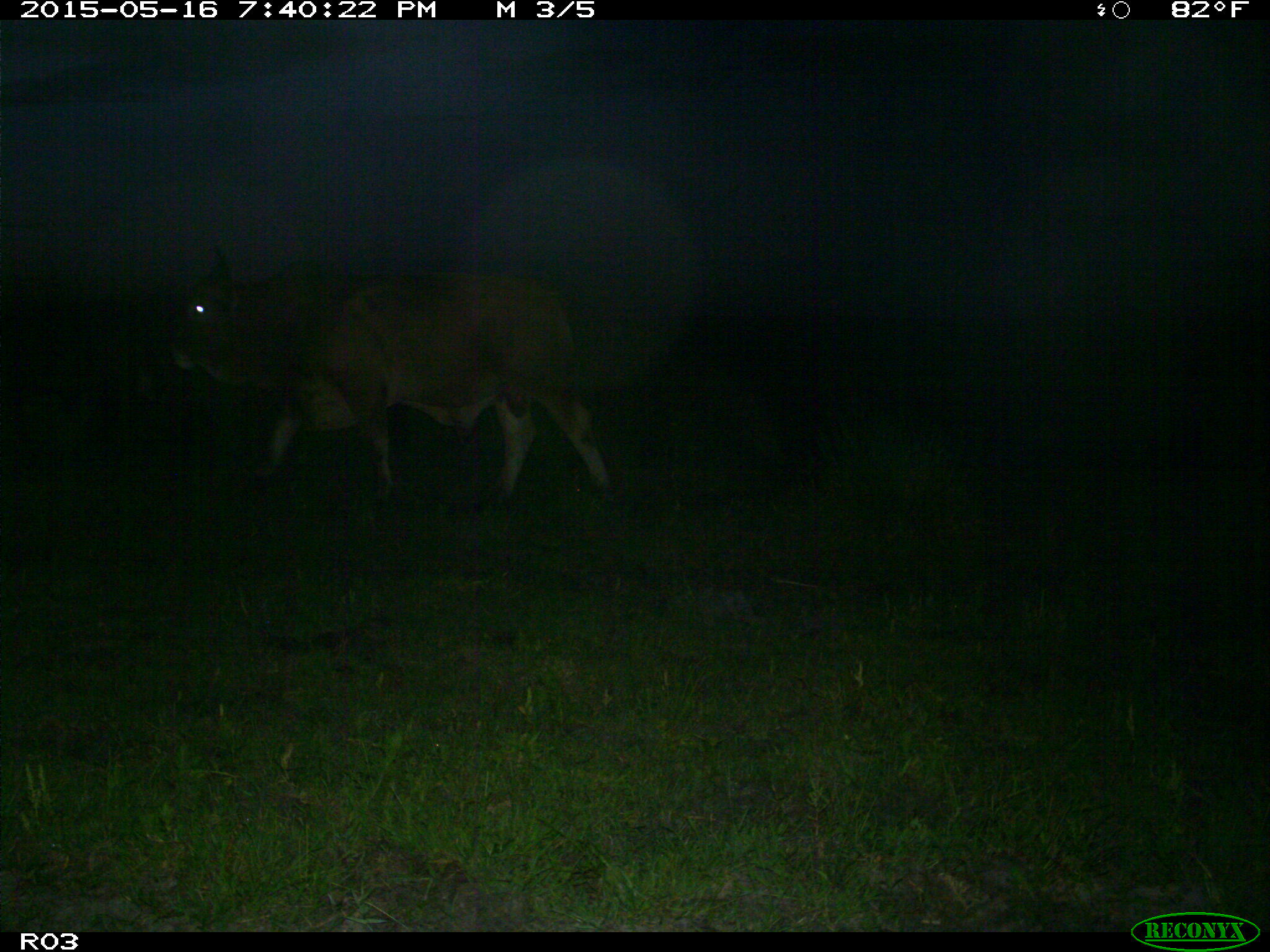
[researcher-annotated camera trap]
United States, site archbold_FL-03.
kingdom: Animalia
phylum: Chordata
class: Mammalia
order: Artiodactyla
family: Bovidae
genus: Bos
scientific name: Bos taurus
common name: domestic cow